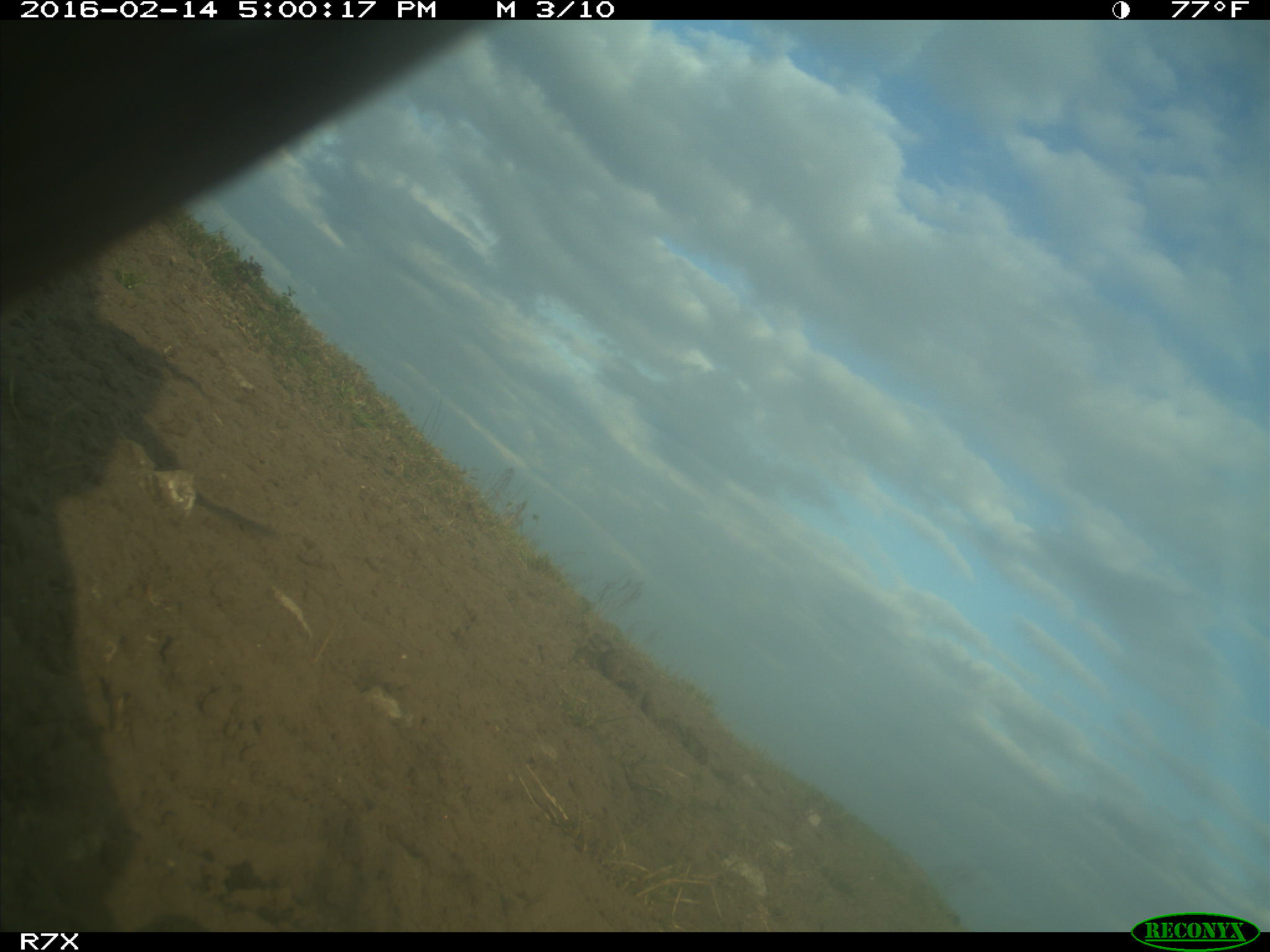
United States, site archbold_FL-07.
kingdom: Animalia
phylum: Chordata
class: Mammalia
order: Artiodactyla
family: Bovidae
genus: Bos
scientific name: Bos taurus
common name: domestic cow